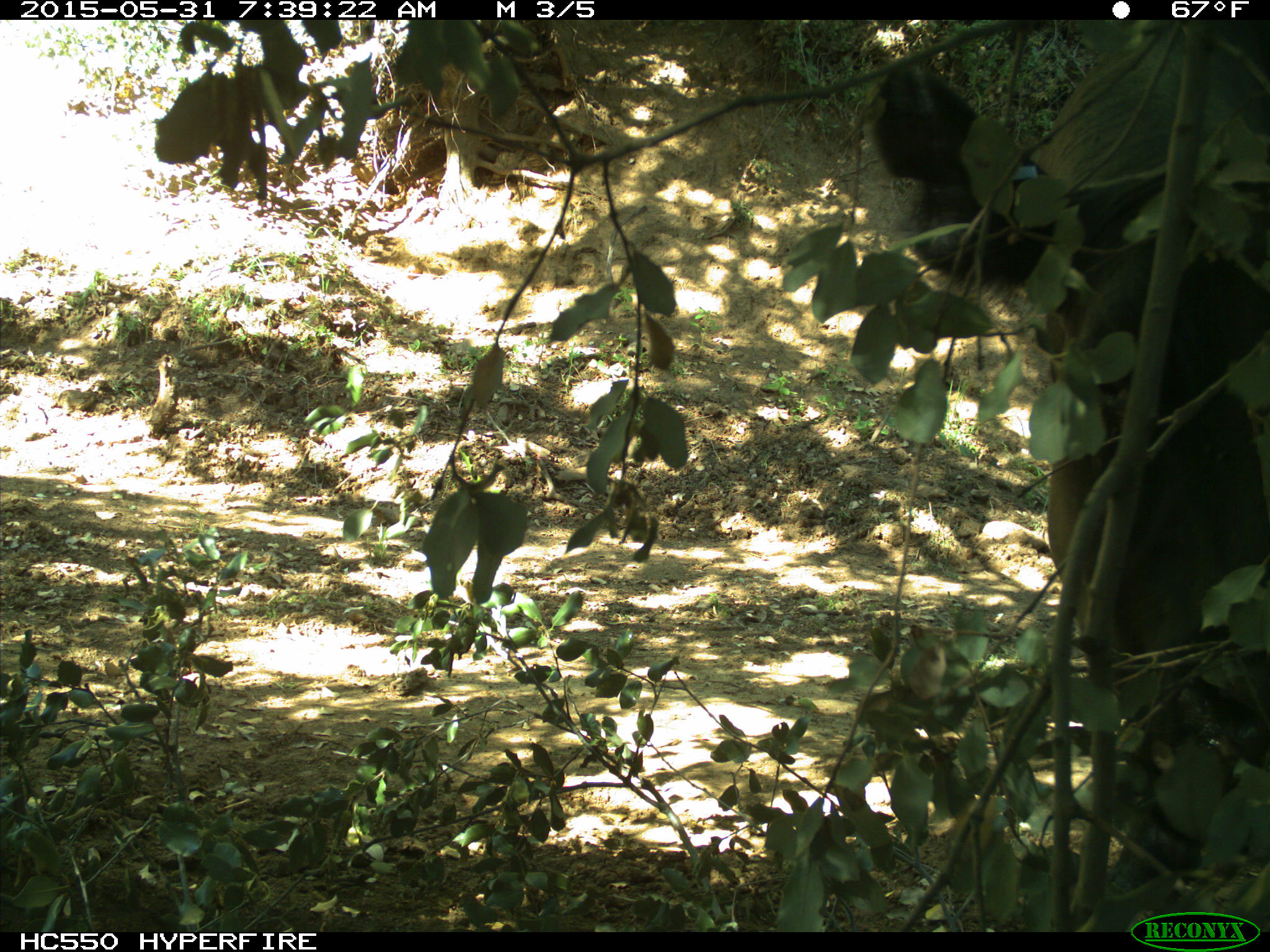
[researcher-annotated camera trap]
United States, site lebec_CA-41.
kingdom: Animalia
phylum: Chordata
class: Mammalia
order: Artiodactyla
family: Bovidae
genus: Bos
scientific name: Bos taurus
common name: domestic cow